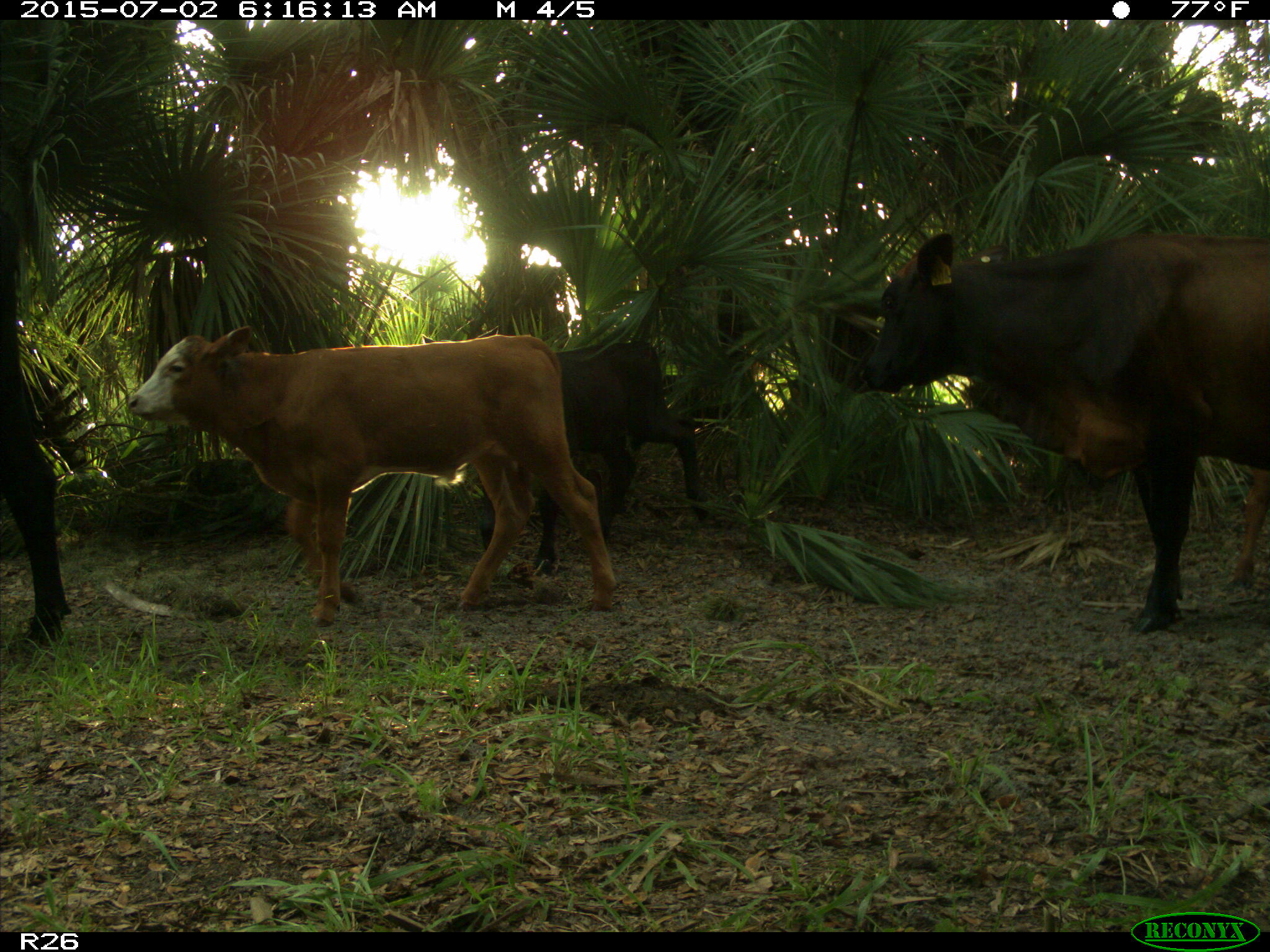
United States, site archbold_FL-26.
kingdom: Animalia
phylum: Chordata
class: Mammalia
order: Artiodactyla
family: Bovidae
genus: Bos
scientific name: Bos taurus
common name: domestic cow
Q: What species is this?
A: Bos taurus (domestic cow).